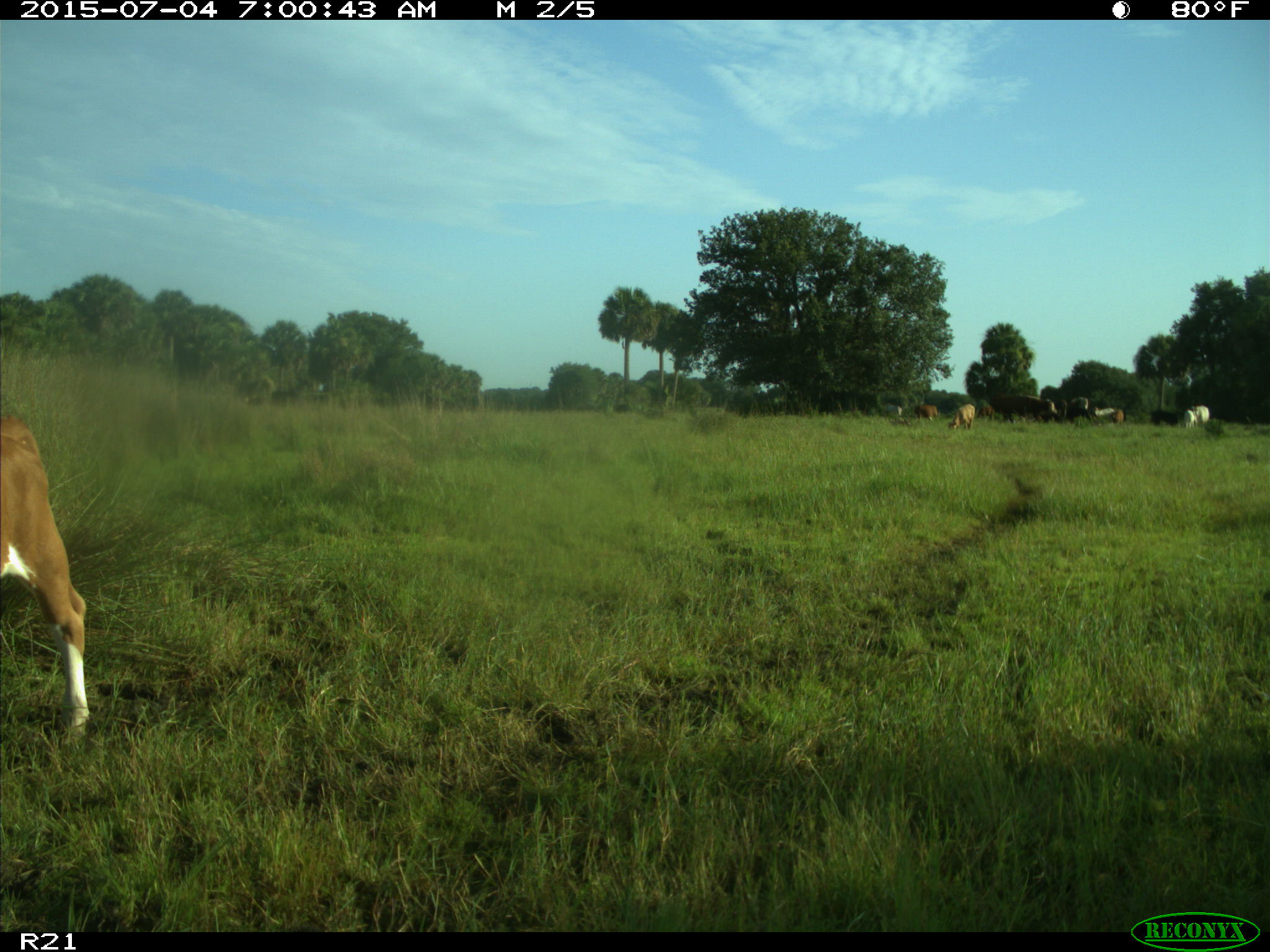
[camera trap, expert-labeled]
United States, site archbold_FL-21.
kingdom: Animalia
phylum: Chordata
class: Mammalia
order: Artiodactyla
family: Bovidae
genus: Bos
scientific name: Bos taurus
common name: domestic cow